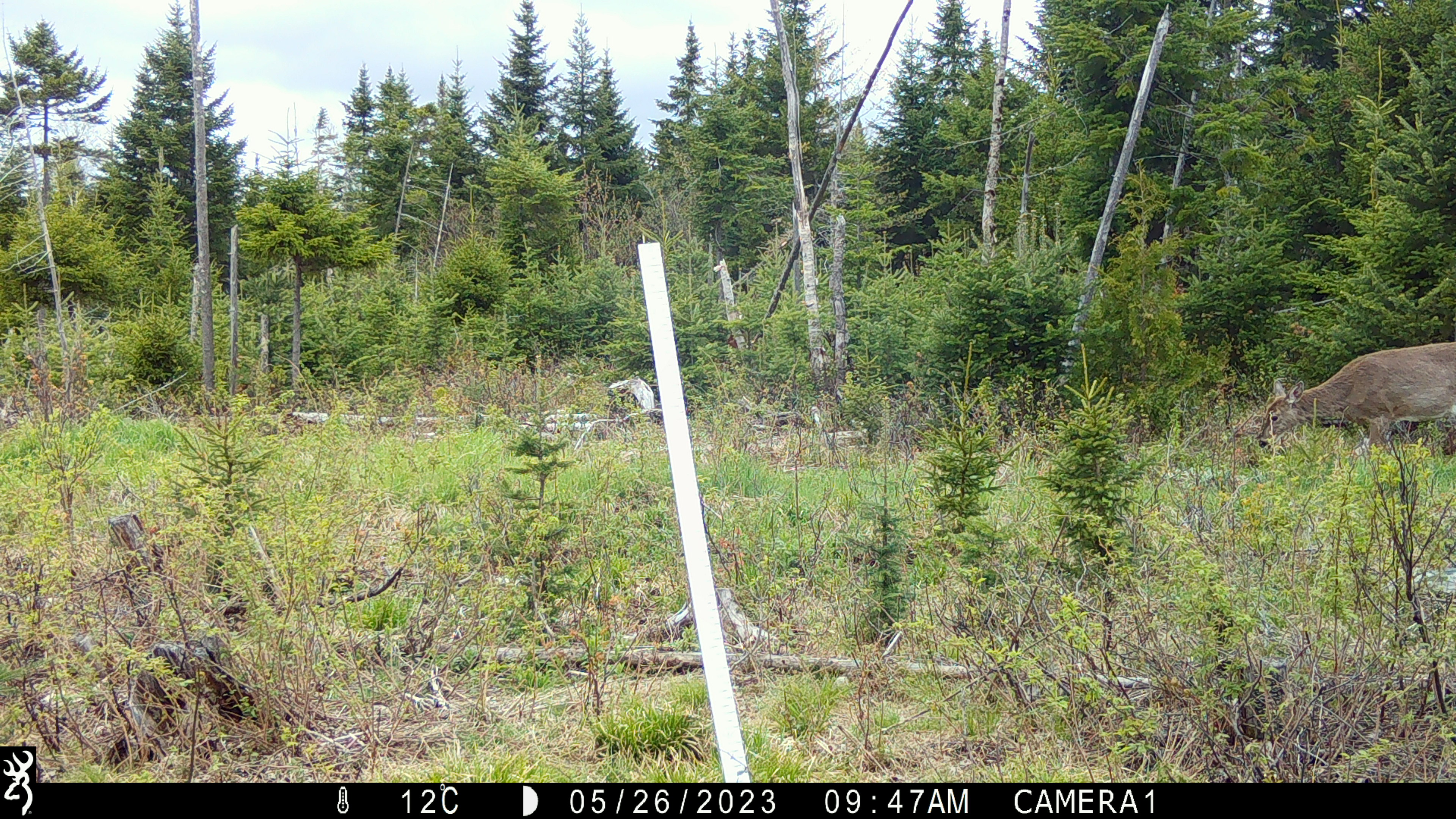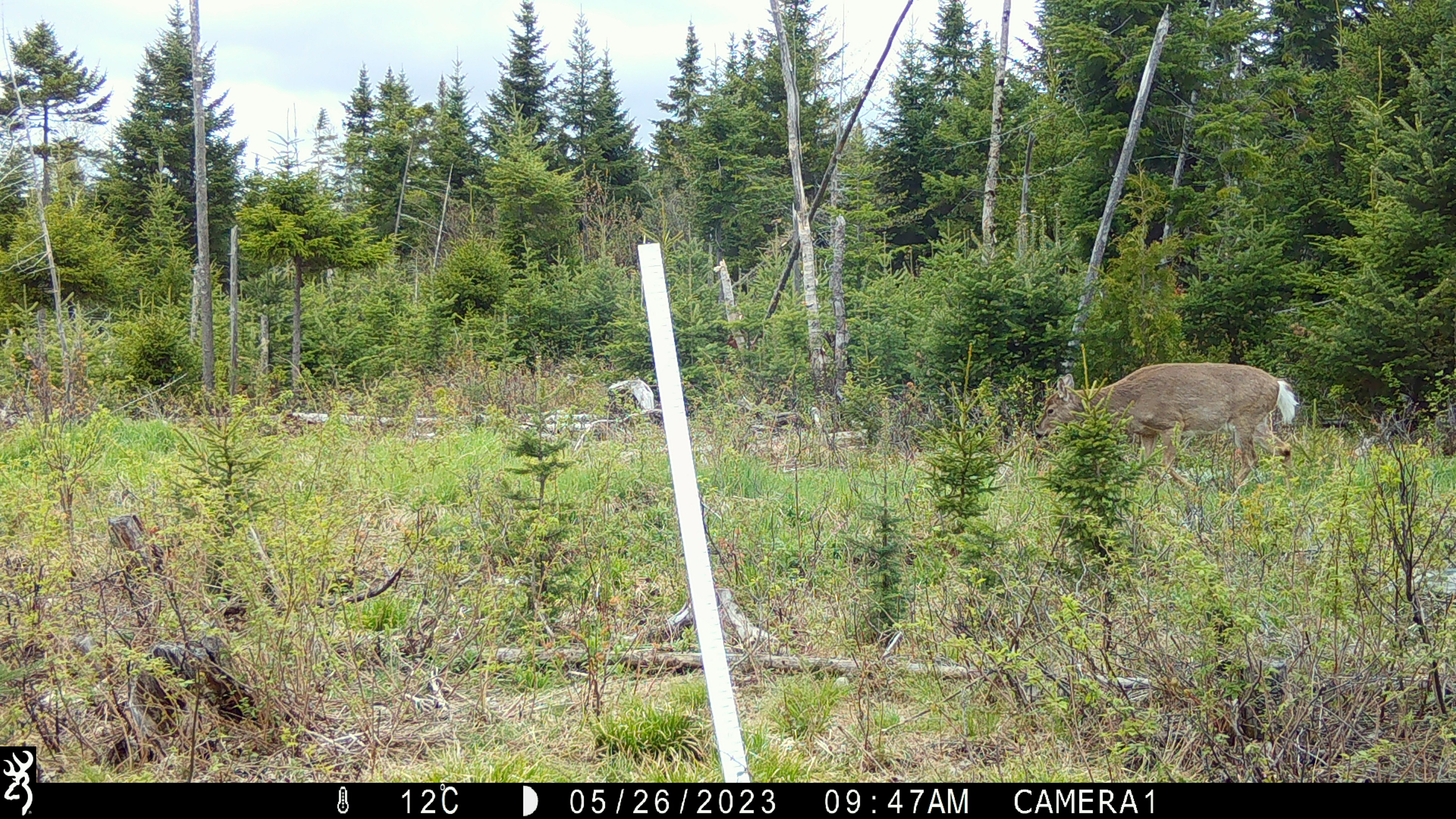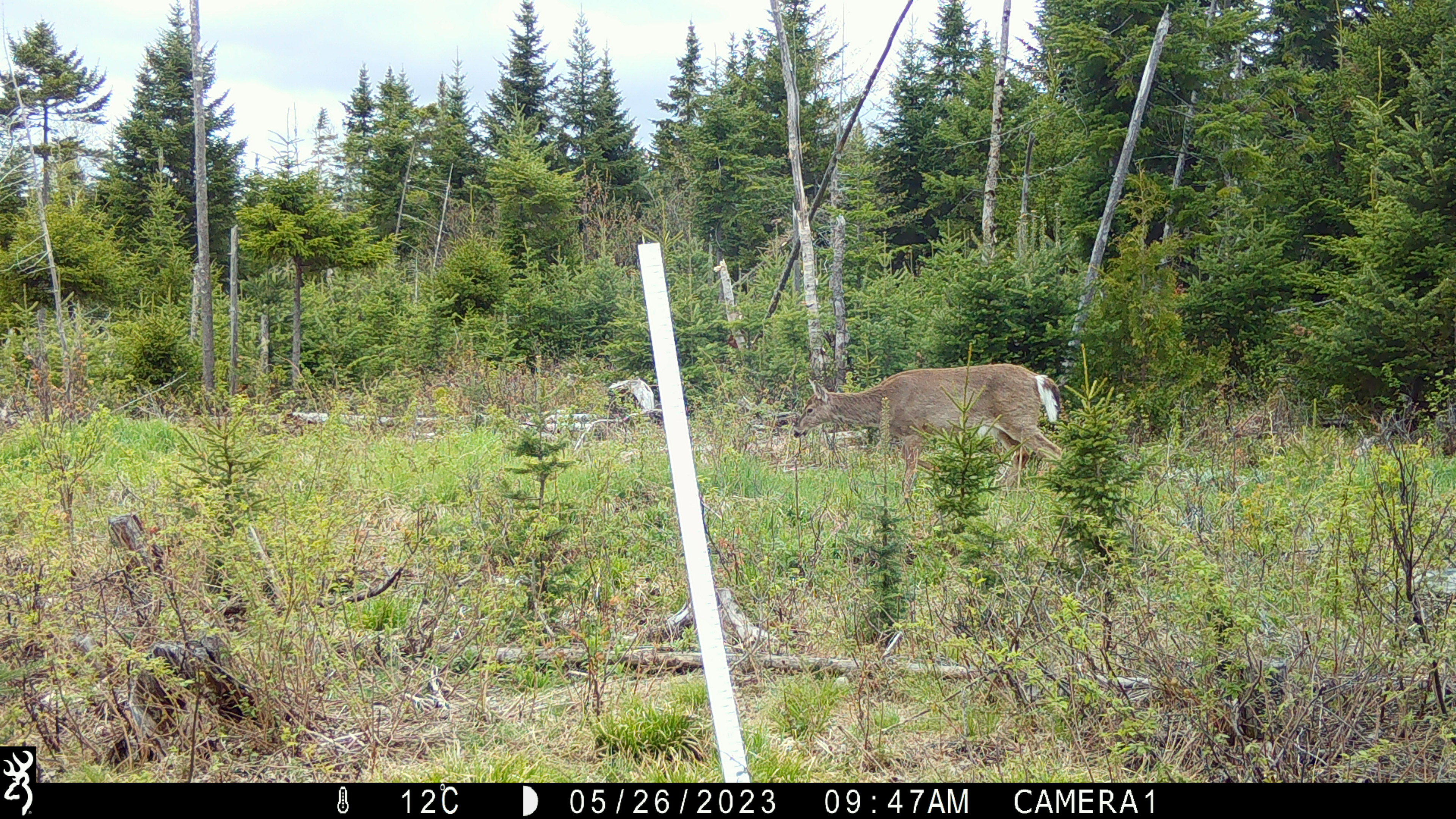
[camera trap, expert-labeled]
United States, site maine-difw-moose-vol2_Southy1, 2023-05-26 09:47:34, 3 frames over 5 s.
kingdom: Animalia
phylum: Chordata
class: Mammalia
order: Artiodactyla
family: Cervidae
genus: Odocoileus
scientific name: Odocoileus virginianus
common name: white-tailed deer